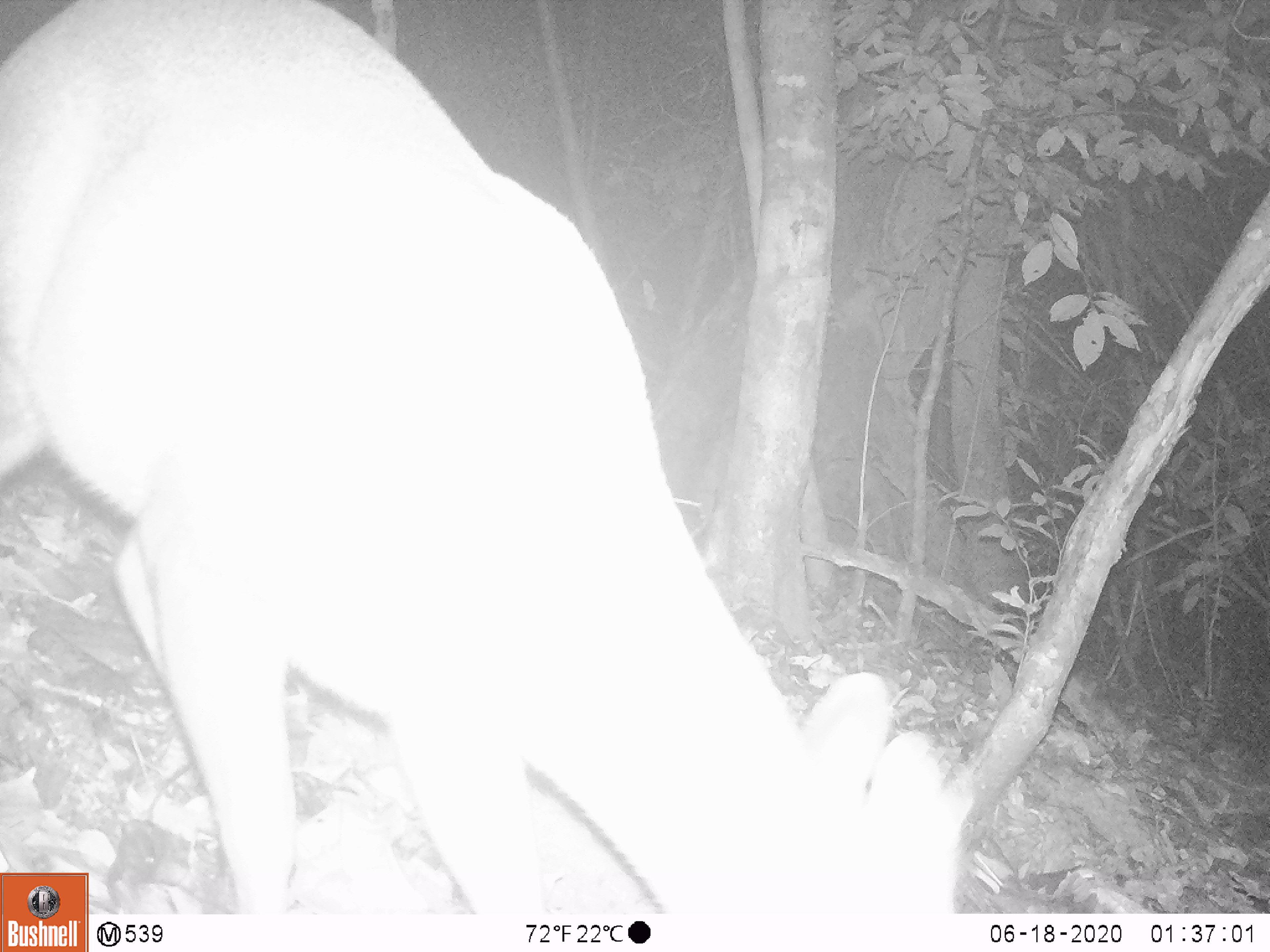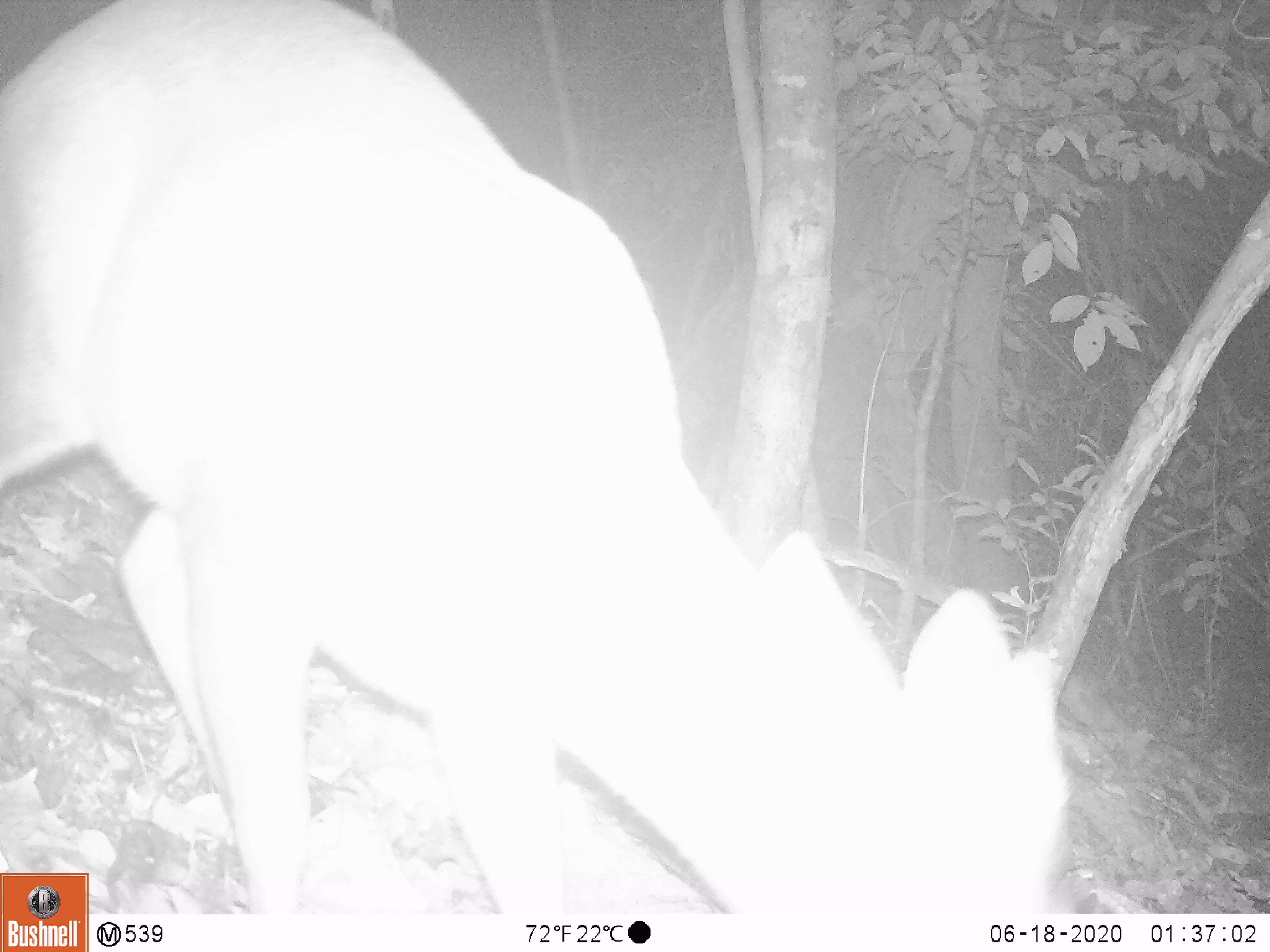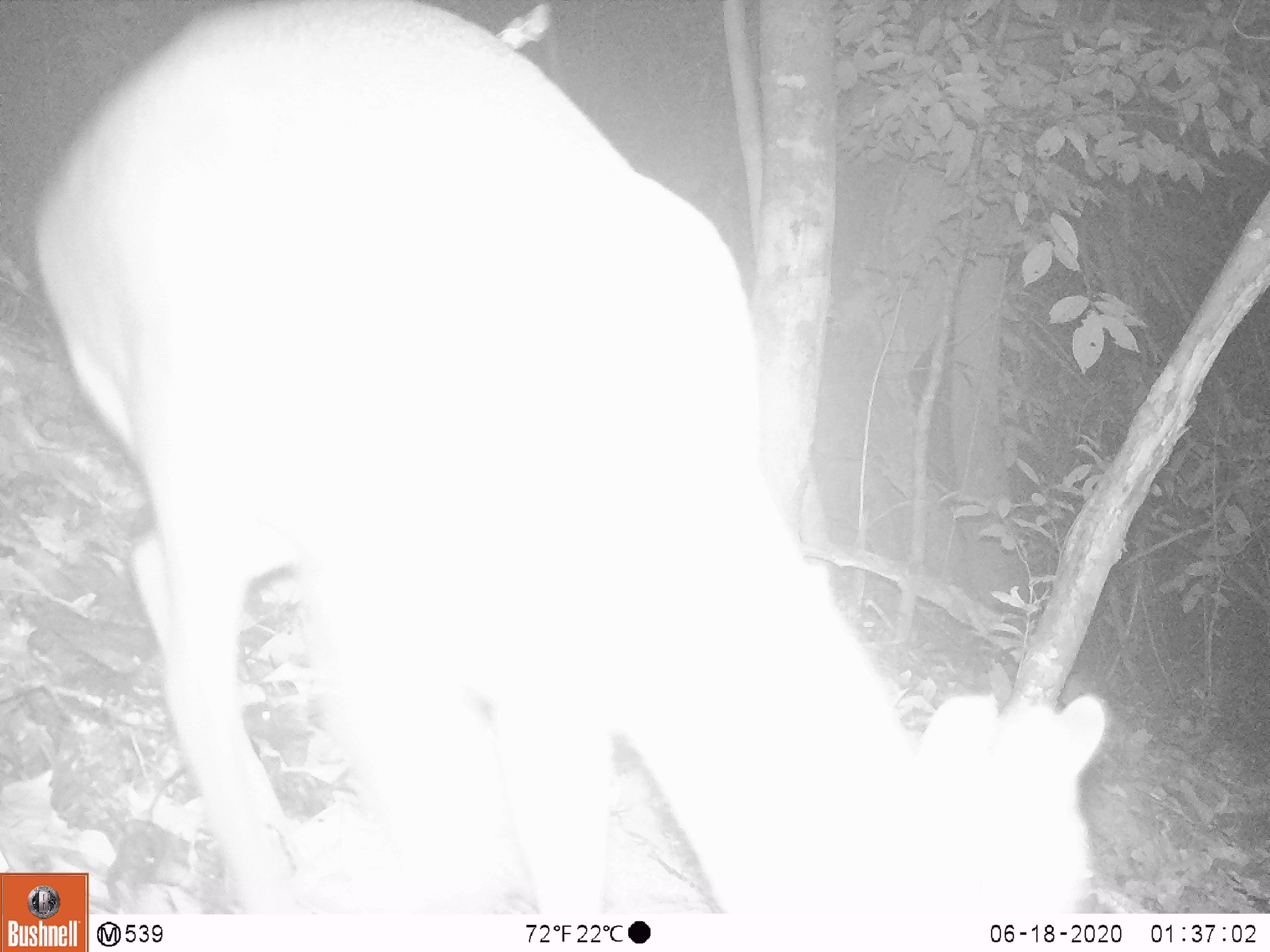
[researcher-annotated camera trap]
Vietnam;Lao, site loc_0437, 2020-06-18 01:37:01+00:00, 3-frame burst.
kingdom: Animalia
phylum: Chordata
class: Mammalia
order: Artiodactyla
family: Cervidae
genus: Muntiacus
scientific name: Muntiacus rooseveltorum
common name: roosevelt's muntjac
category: roosevelts muntjac group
Roosevelts muntjac group (roosevelt's muntjac) (Muntiacus rooseveltorum). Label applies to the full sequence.